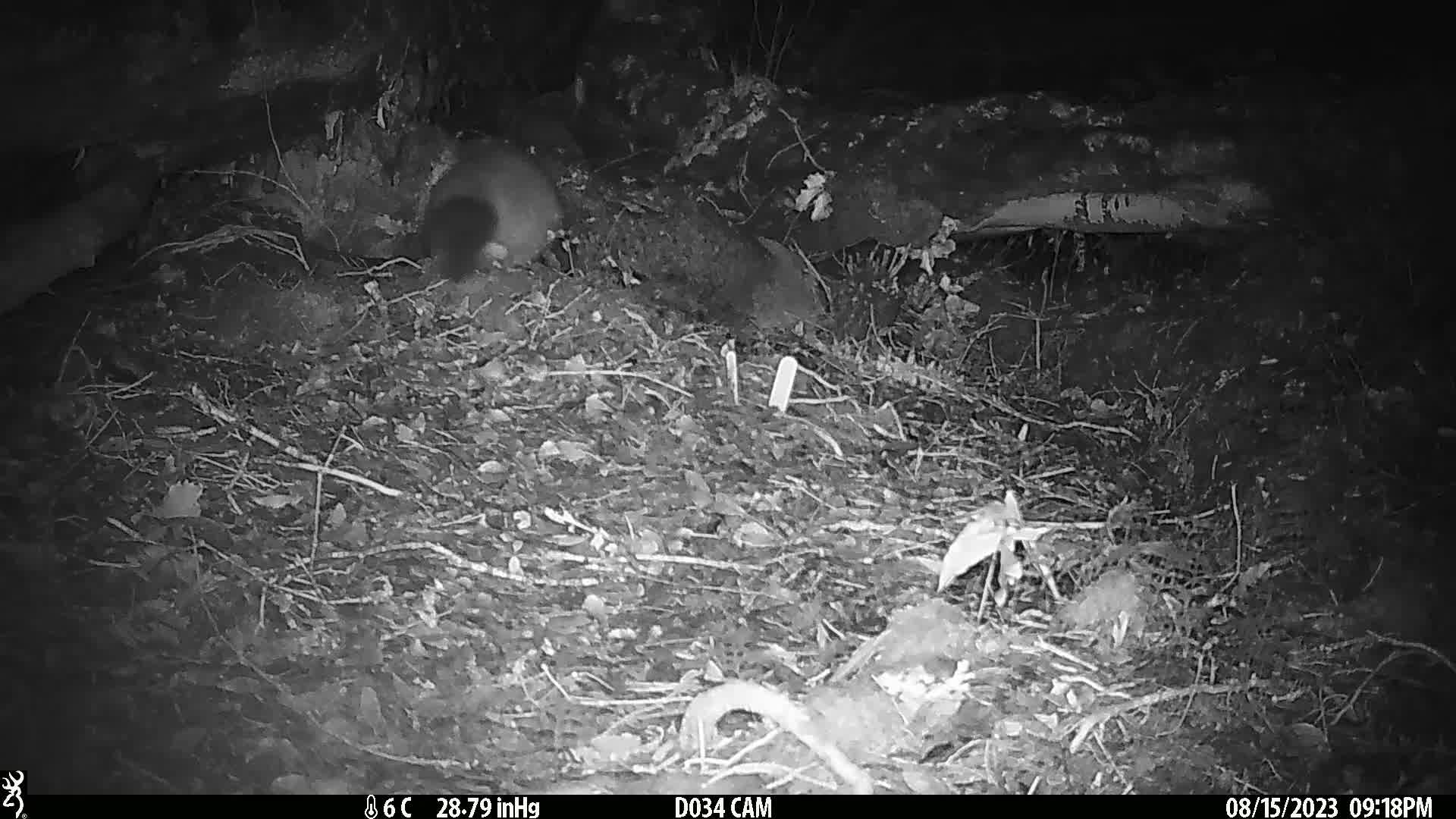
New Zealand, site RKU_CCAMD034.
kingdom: Animalia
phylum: Chordata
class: Mammalia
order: Diprotodontia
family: Phalangeridae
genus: Trichosurus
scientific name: Trichosurus vulpecula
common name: common brushtail possum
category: possum